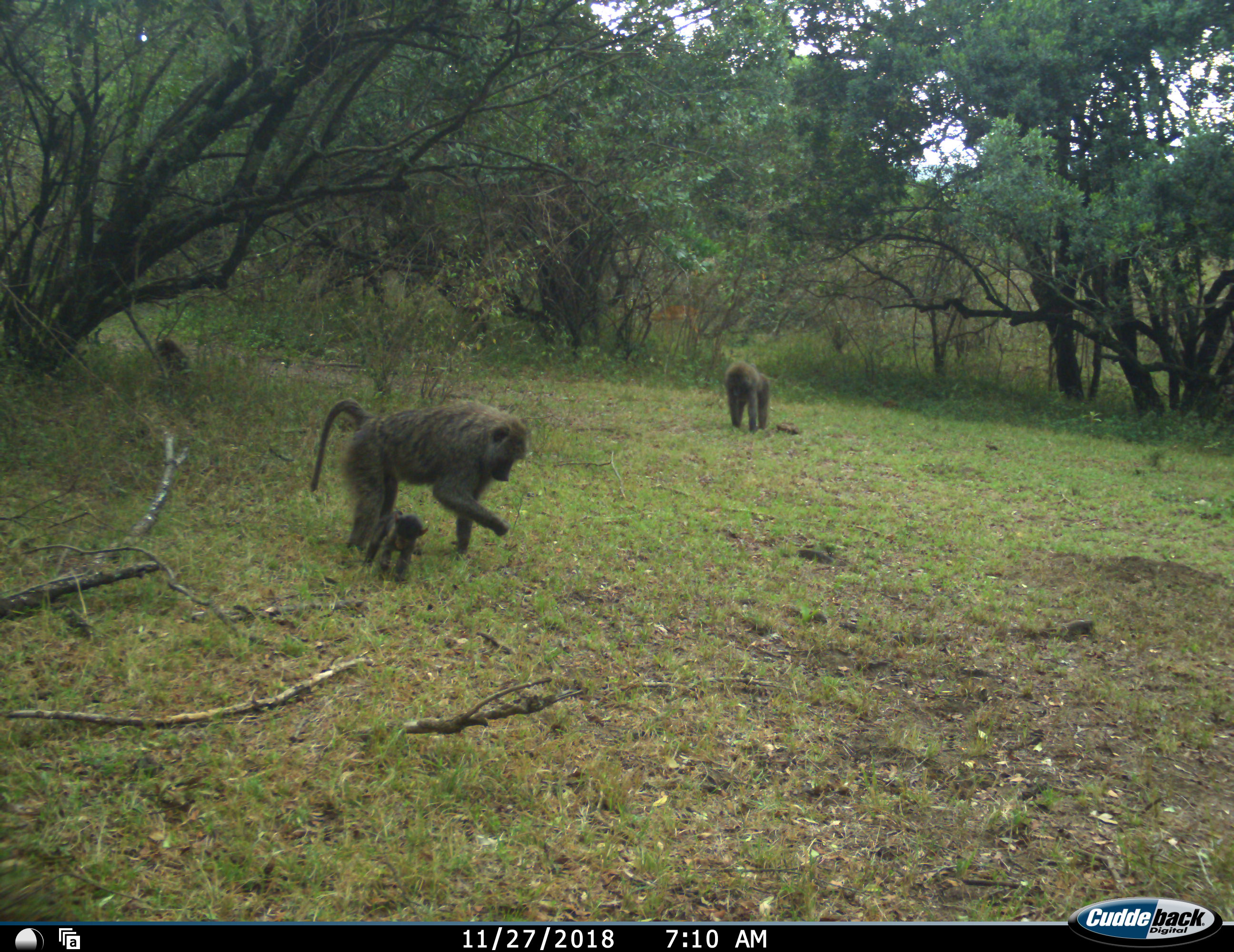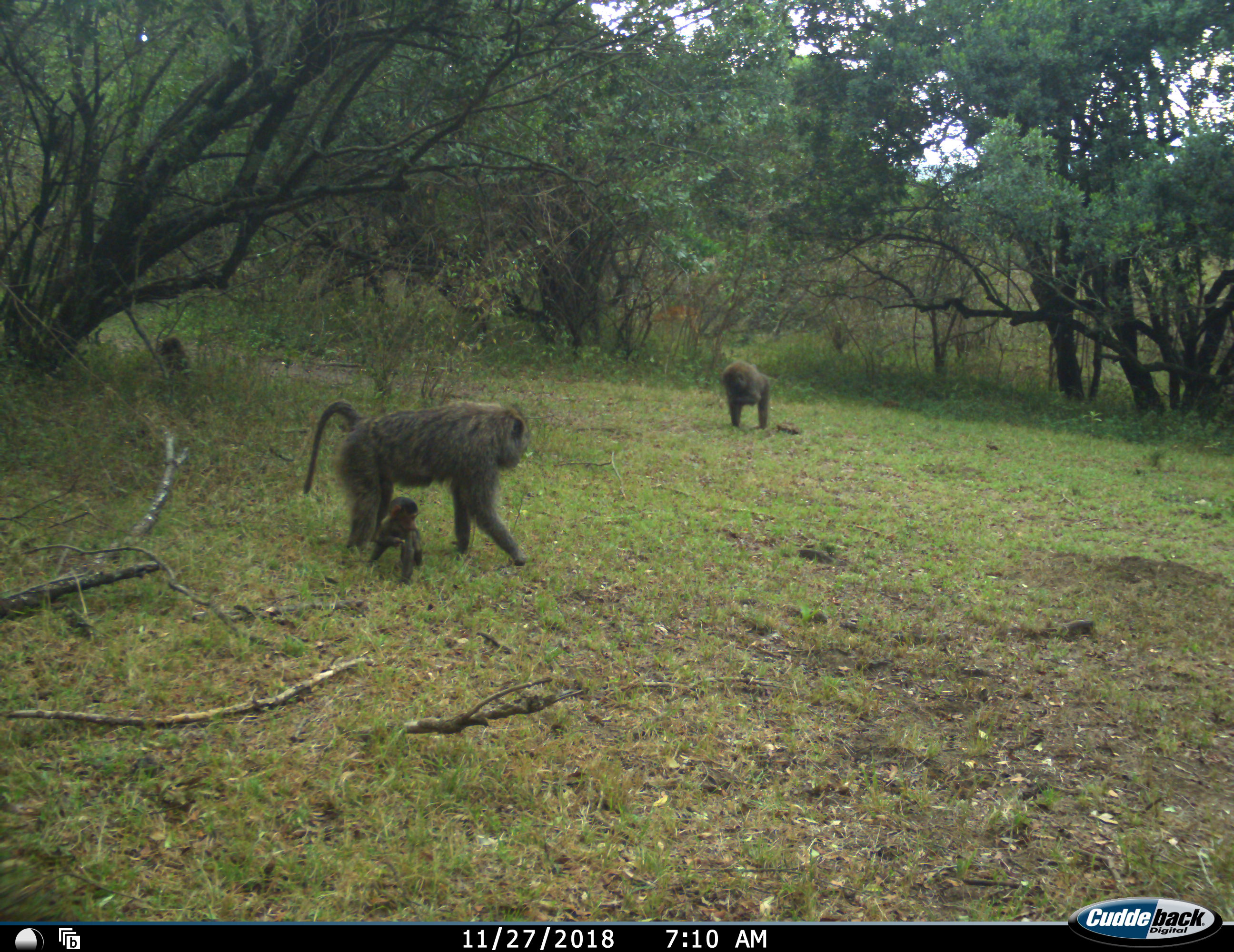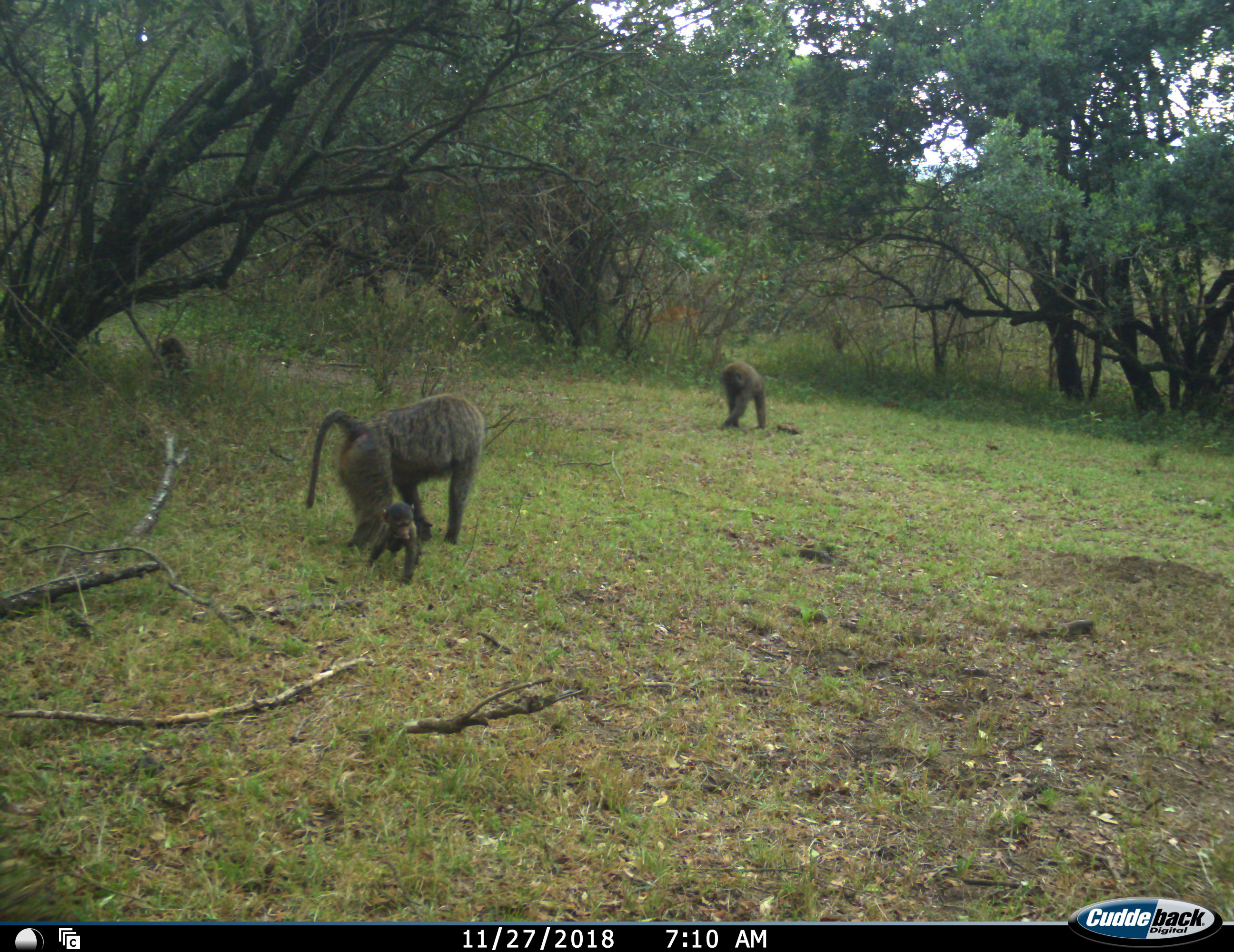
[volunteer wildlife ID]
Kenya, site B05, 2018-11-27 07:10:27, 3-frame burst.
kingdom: Animalia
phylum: Chordata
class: Mammalia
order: Primates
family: Cercopithecidae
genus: Papio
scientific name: Papio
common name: baboon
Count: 4.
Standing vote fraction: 70%.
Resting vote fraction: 30%.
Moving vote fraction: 50%.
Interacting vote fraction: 10%.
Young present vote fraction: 100%.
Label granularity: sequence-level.